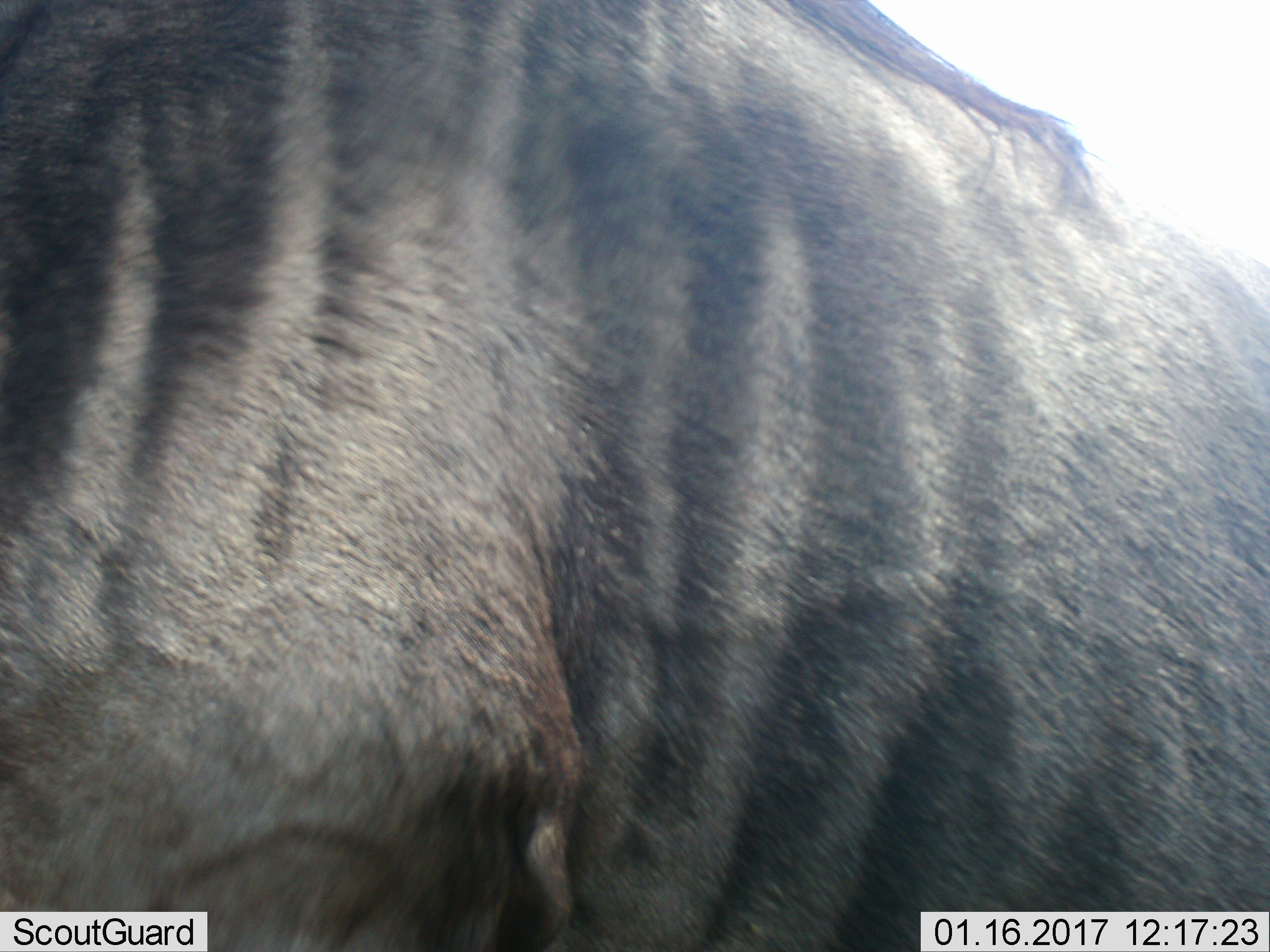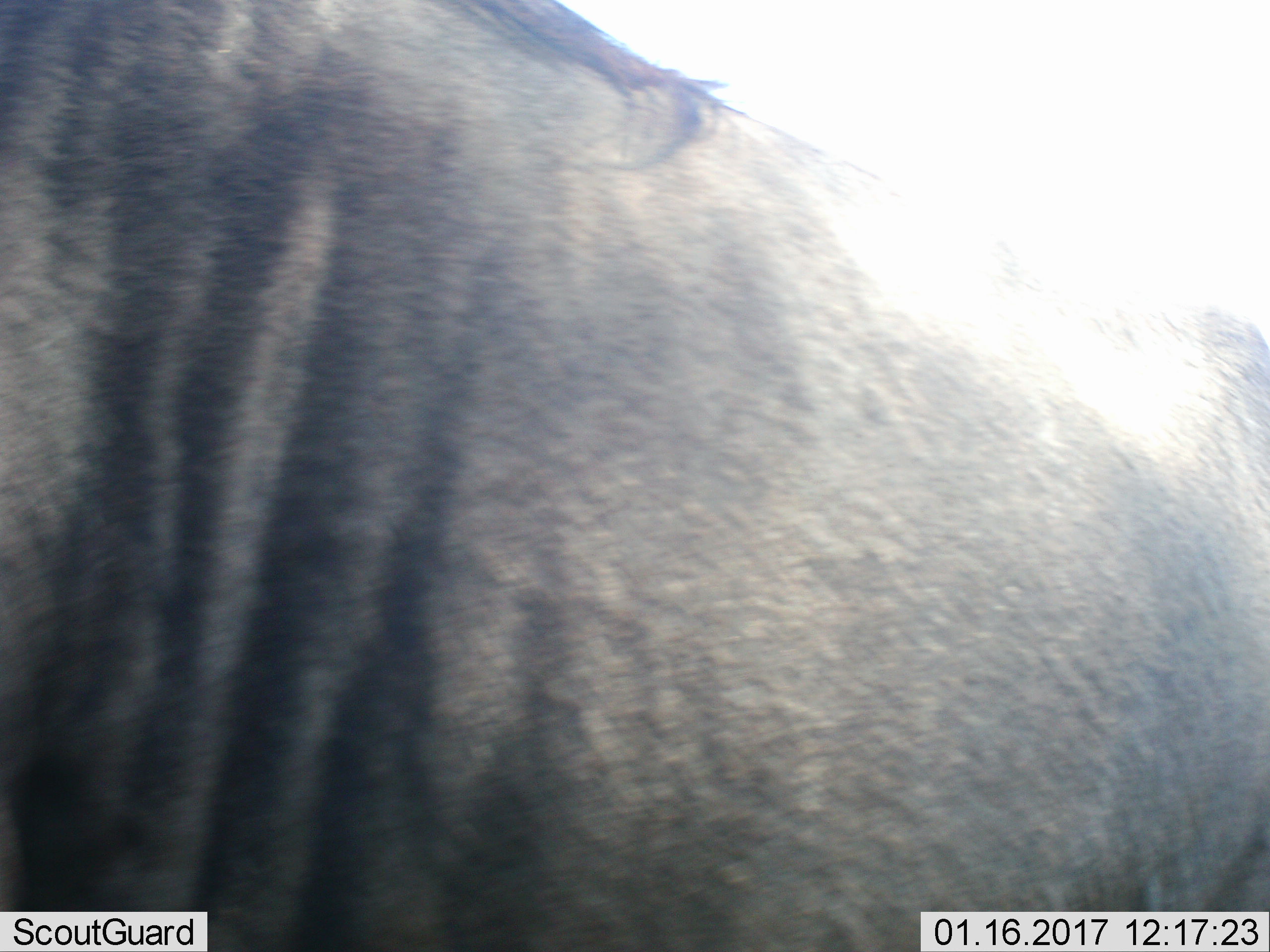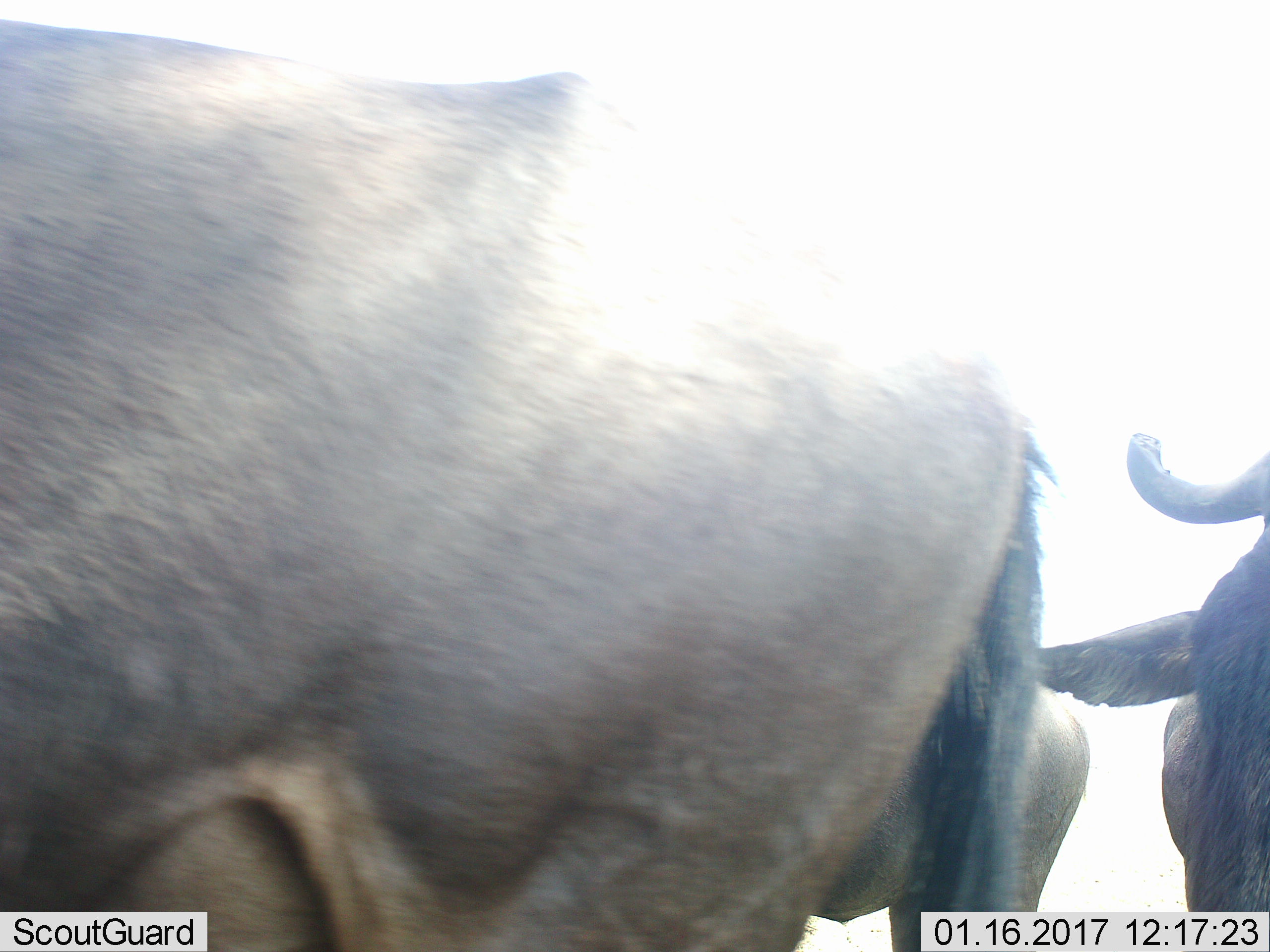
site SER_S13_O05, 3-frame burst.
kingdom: Animalia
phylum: Chordata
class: Mammalia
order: Artiodactyla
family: Bovidae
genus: Connochaetes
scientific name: Connochaetes taurinus taurinus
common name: blue wildebeest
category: wildebeestblue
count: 1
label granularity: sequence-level